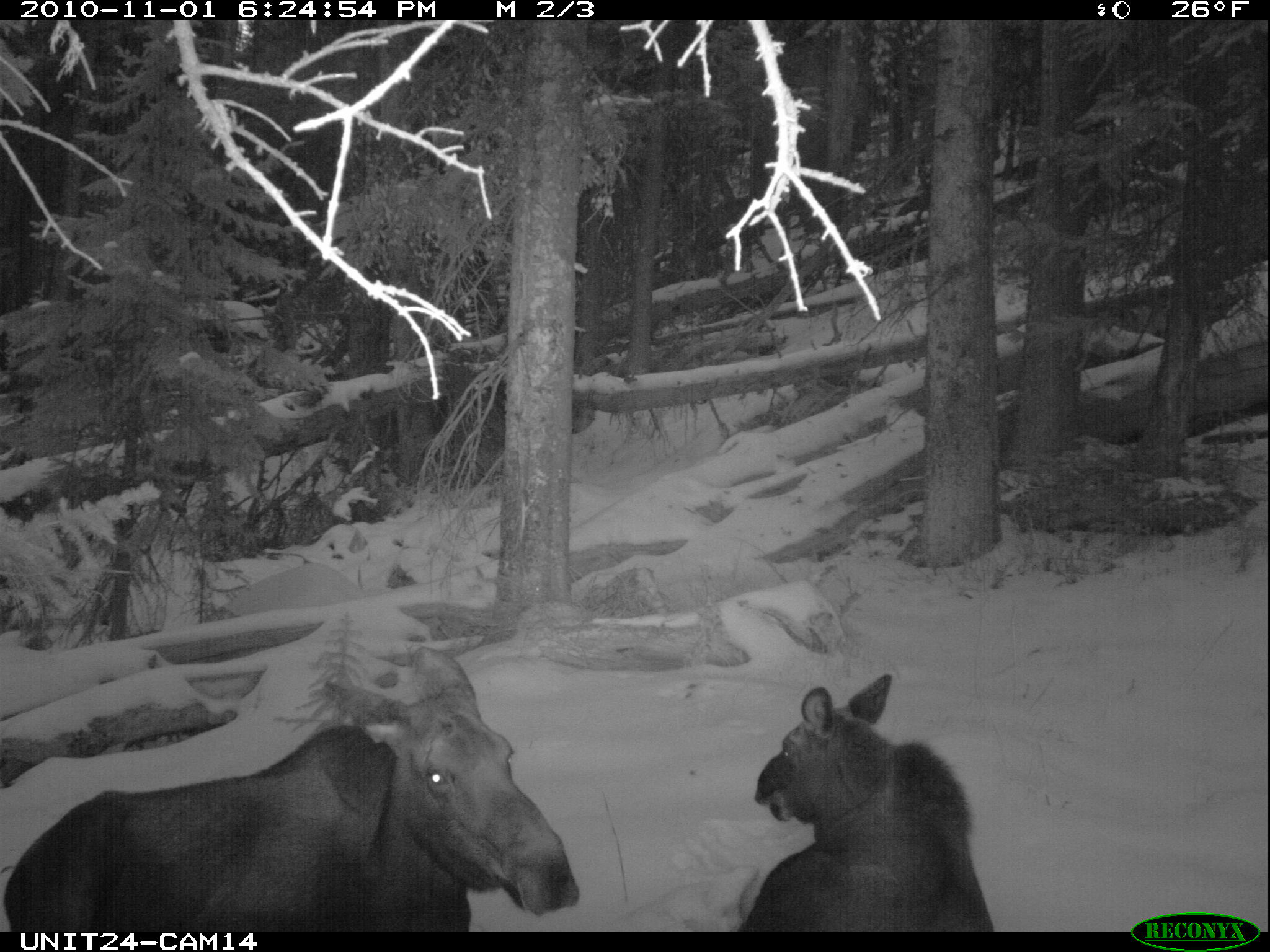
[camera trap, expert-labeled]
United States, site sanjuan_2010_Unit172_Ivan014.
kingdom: Animalia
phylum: Chordata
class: Mammalia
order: Artiodactyla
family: Cervidae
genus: Alces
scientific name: Alces alces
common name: moose